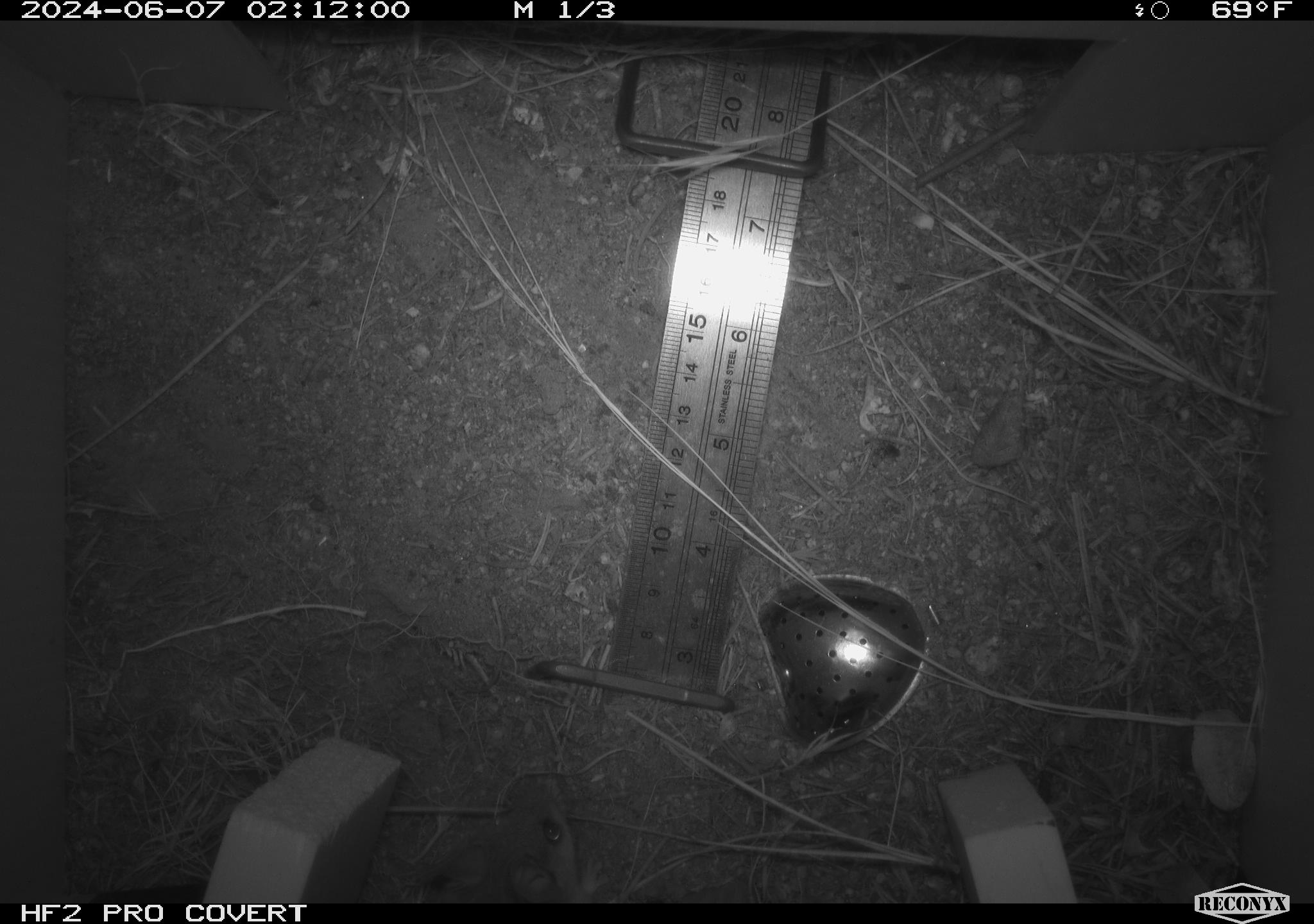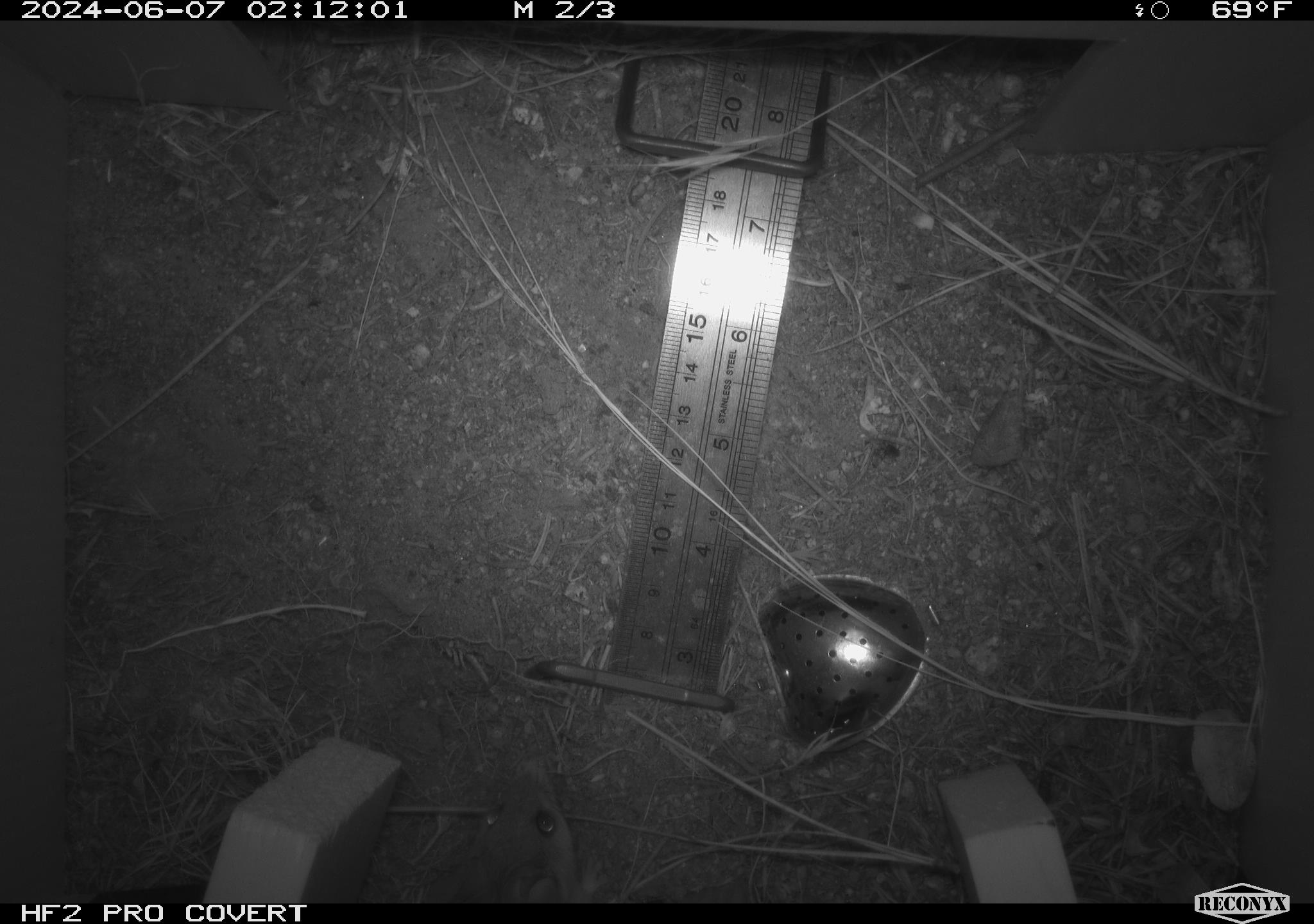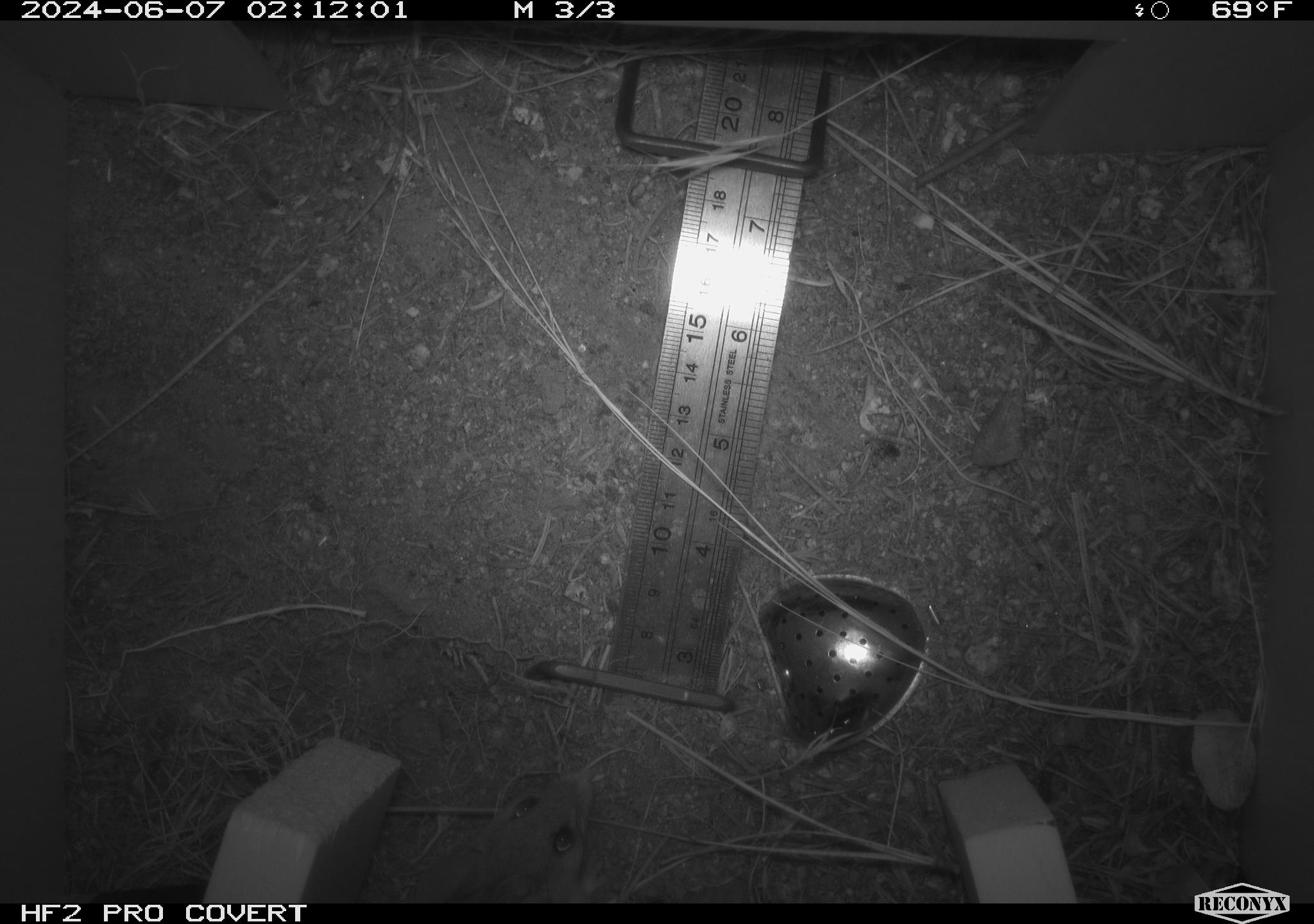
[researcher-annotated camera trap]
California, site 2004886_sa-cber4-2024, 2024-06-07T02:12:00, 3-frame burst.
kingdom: Animalia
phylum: Chordata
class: Mammalia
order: Rodentia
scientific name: Rodentia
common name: mouse species